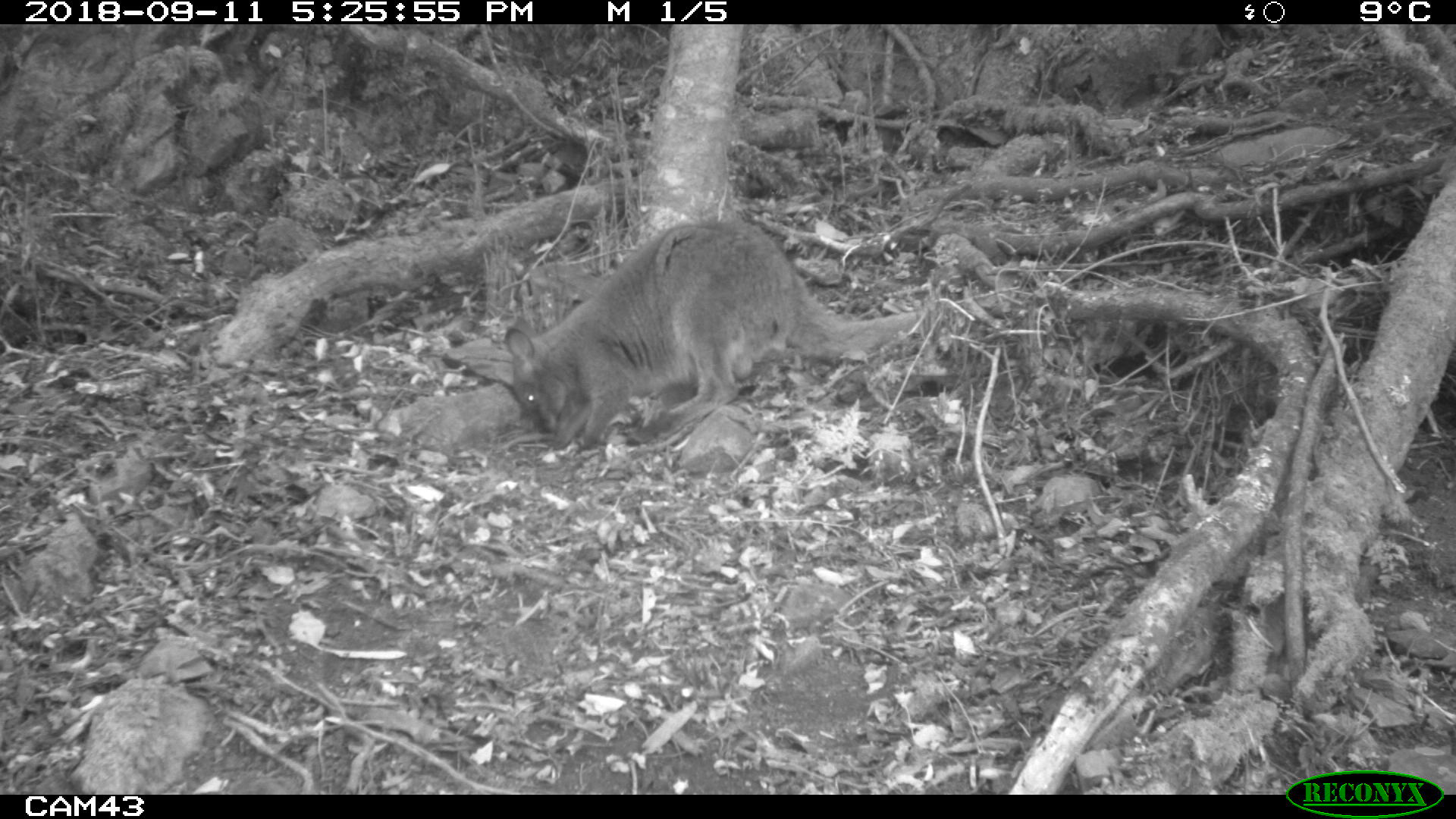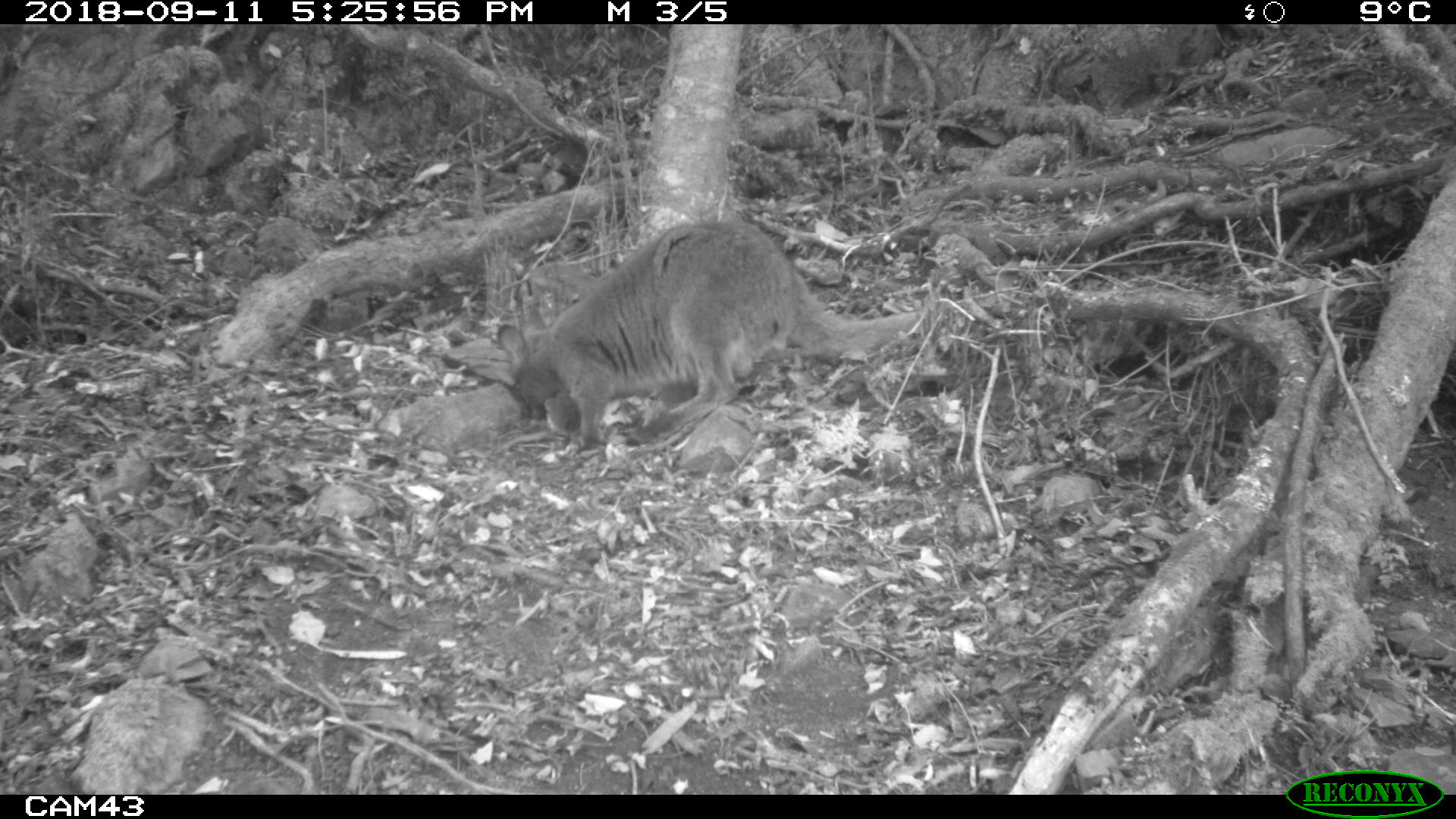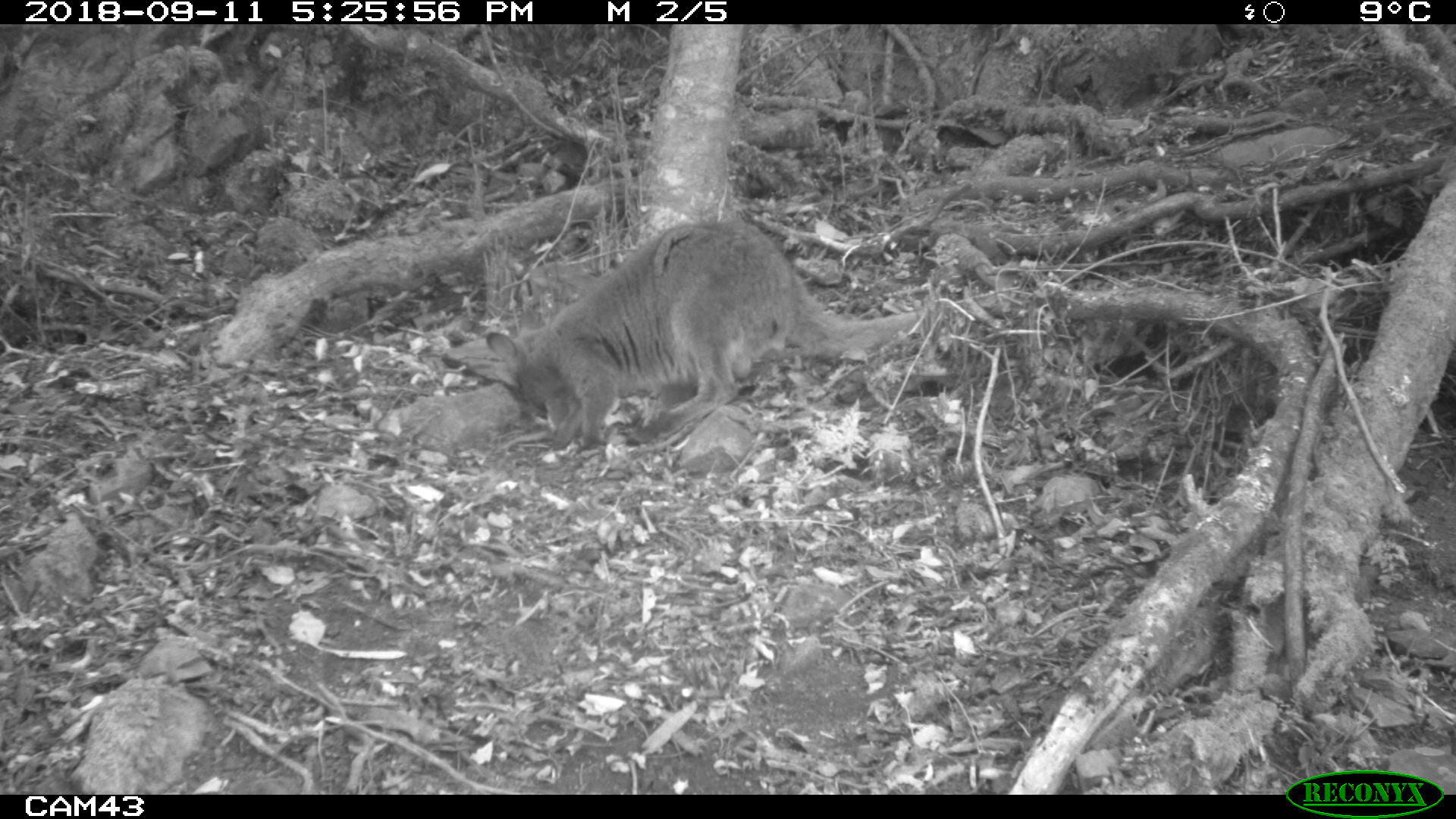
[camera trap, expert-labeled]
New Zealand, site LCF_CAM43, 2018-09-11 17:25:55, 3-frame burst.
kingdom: Animalia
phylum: Chordata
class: Mammalia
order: Diprotodontia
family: Macropodidae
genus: Notamacropus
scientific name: Notamacropus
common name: wallaby